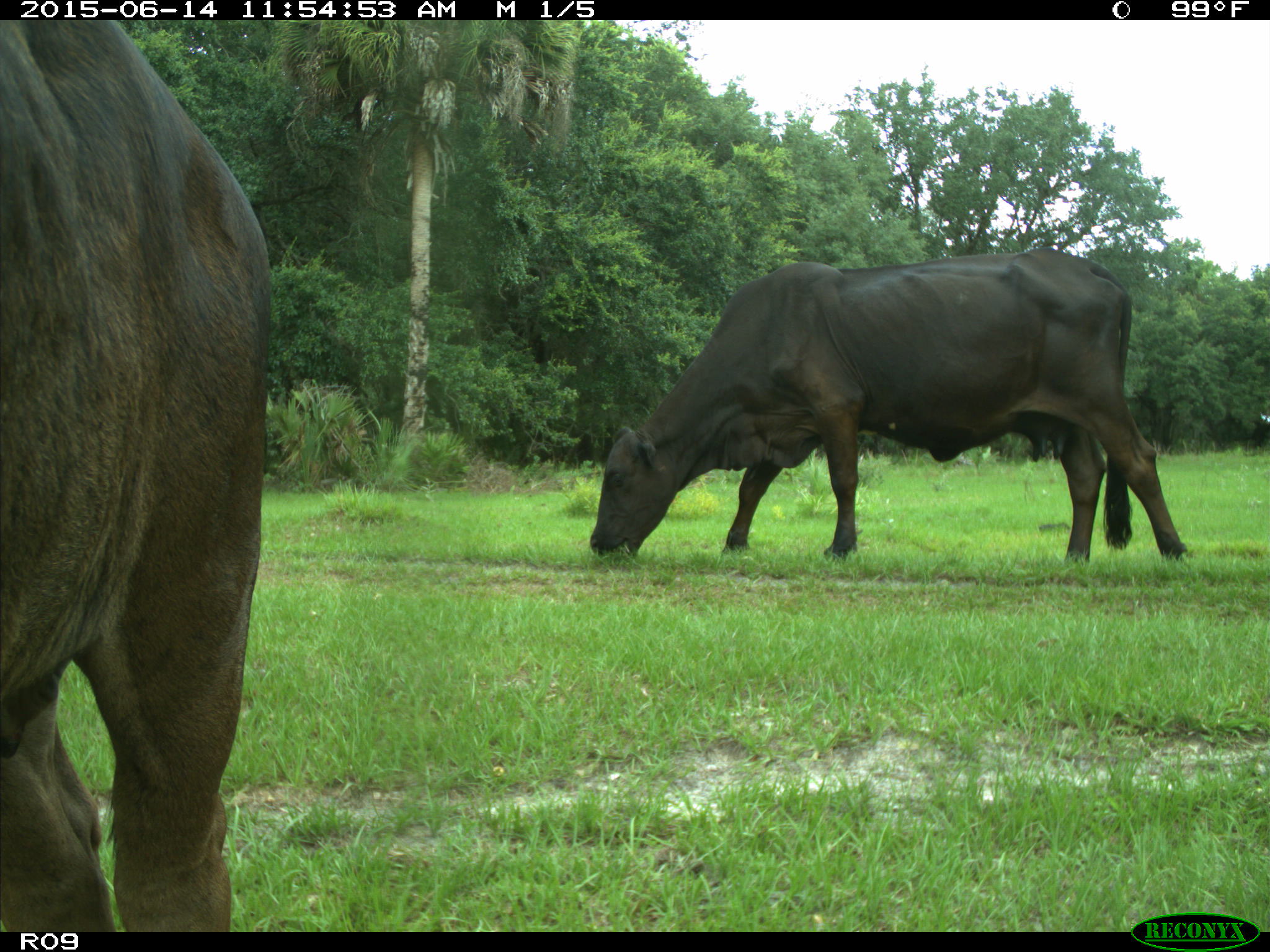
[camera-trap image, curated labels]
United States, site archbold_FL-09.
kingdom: Animalia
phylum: Chordata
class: Mammalia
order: Artiodactyla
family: Bovidae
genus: Bos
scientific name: Bos taurus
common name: domestic cow